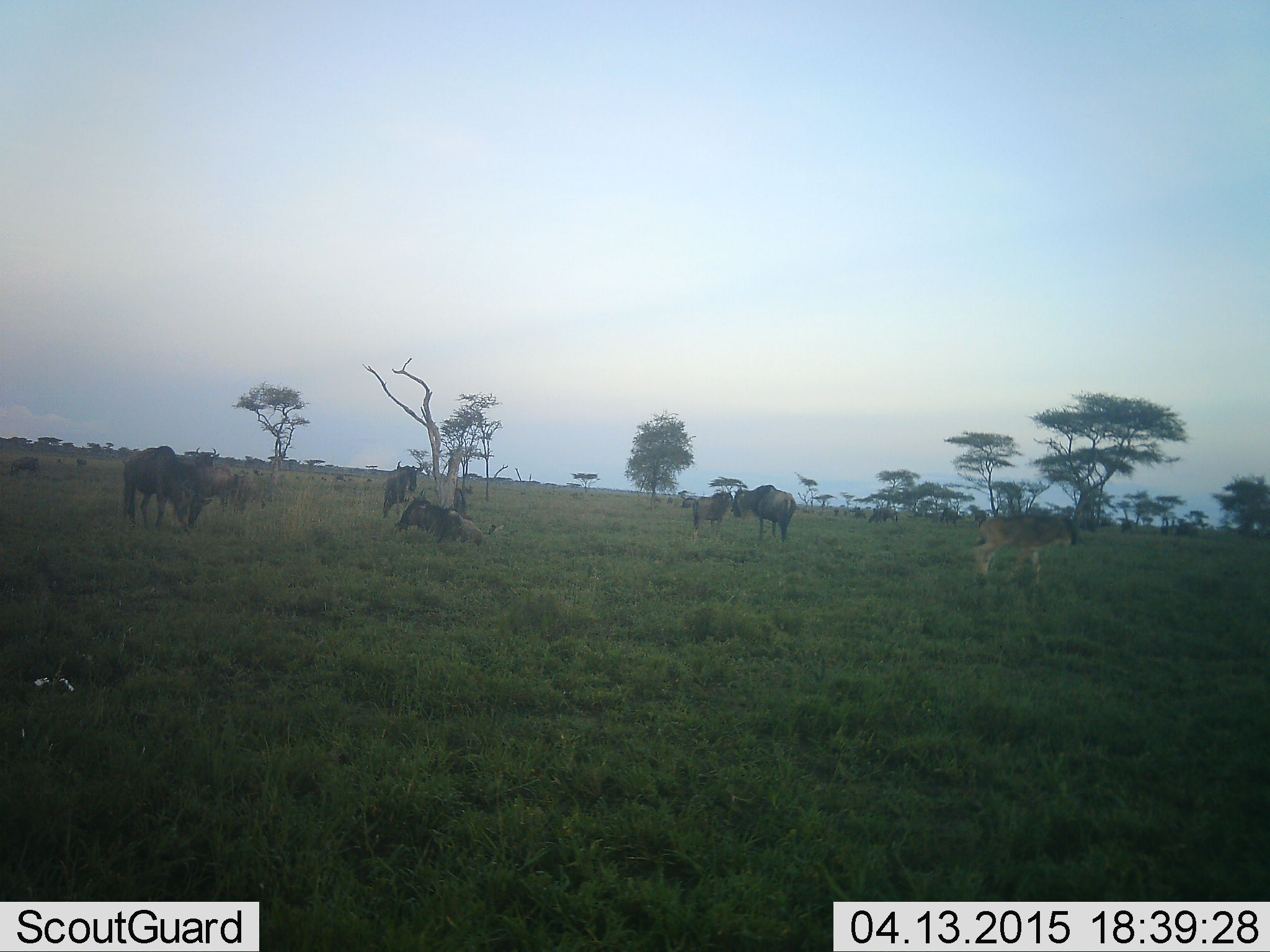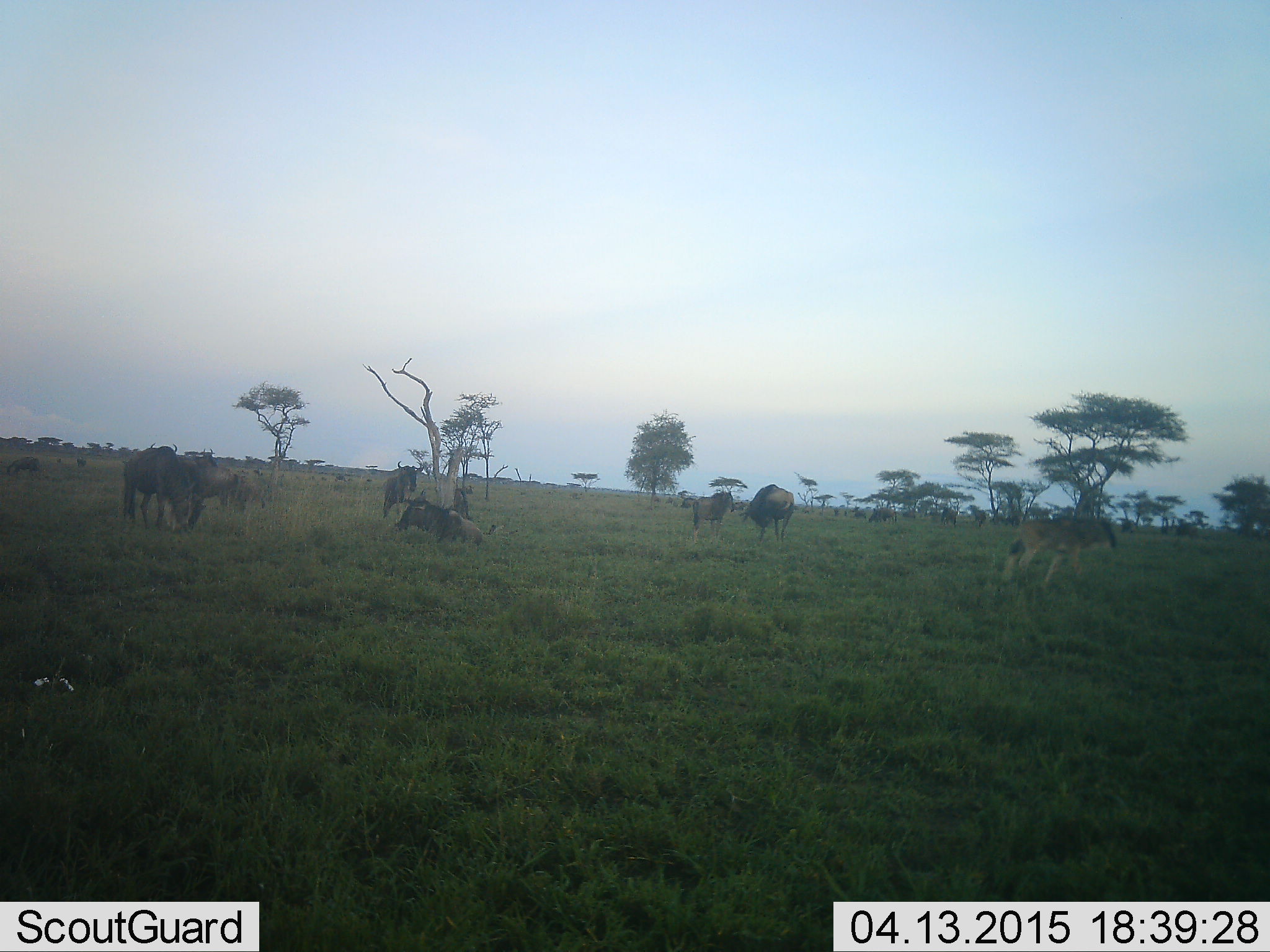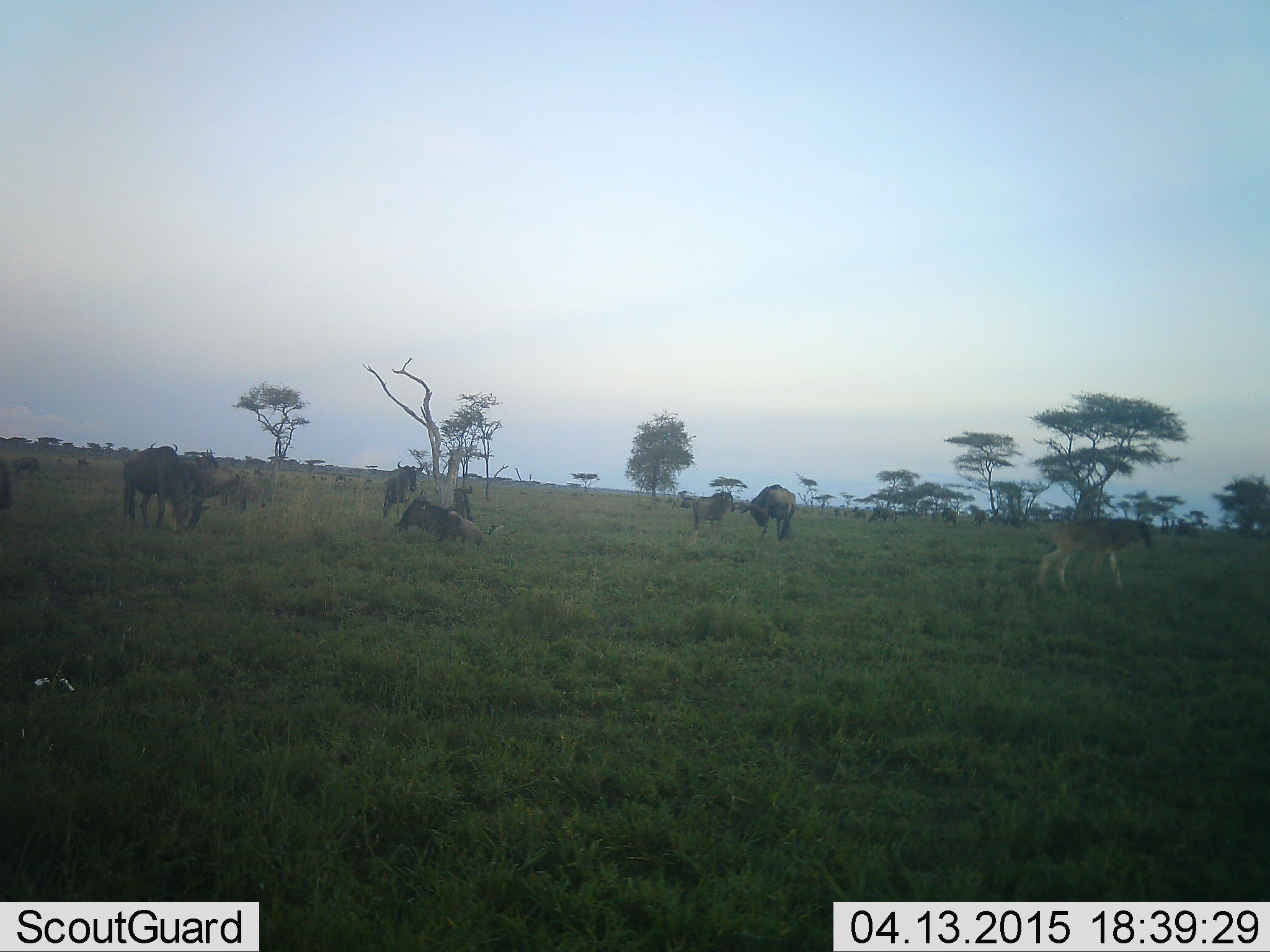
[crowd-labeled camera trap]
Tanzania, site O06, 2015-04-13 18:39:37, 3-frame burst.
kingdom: Animalia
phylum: Chordata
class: Mammalia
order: Artiodactyla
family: Bovidae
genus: Connochaetes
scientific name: Connochaetes taurinus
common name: blue wildebeest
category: wildebeest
Wildebeest (blue wildebeest) (Connochaetes taurinus), count 10. Behavior (volunteer vote fractions): standing 90%, resting 50%, moving 70%, interacting 10%. Young present (vote fraction): 30%. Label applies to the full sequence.